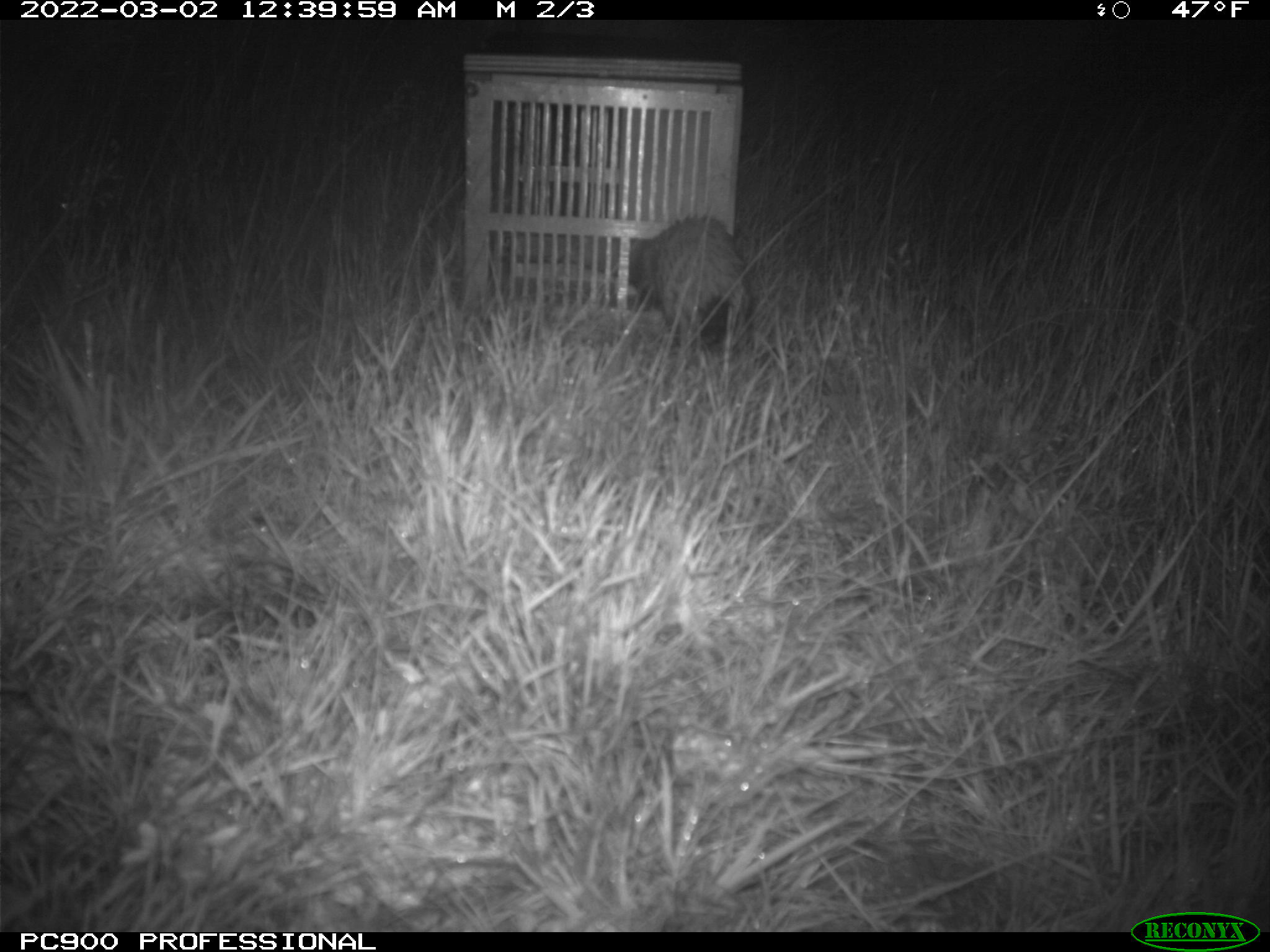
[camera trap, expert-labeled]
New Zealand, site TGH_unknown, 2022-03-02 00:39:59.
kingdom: Animalia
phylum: Chordata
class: Mammalia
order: Carnivora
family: Mustelidae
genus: Mustela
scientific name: Mustela furo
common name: ferret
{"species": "ferret (Mustela furo)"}